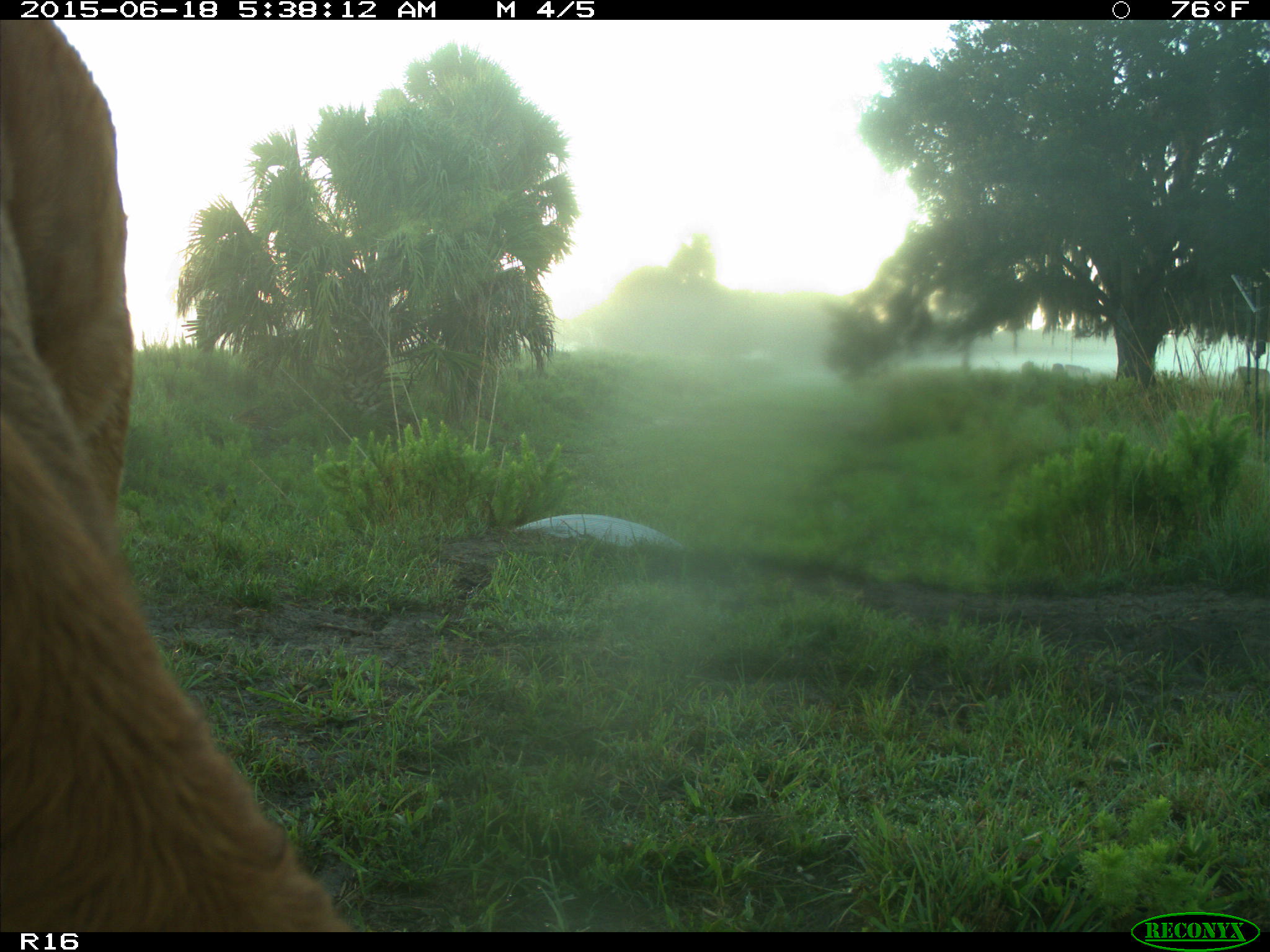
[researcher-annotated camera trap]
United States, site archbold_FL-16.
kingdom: Animalia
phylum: Chordata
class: Mammalia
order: Artiodactyla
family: Bovidae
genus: Bos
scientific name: Bos taurus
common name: domestic cow